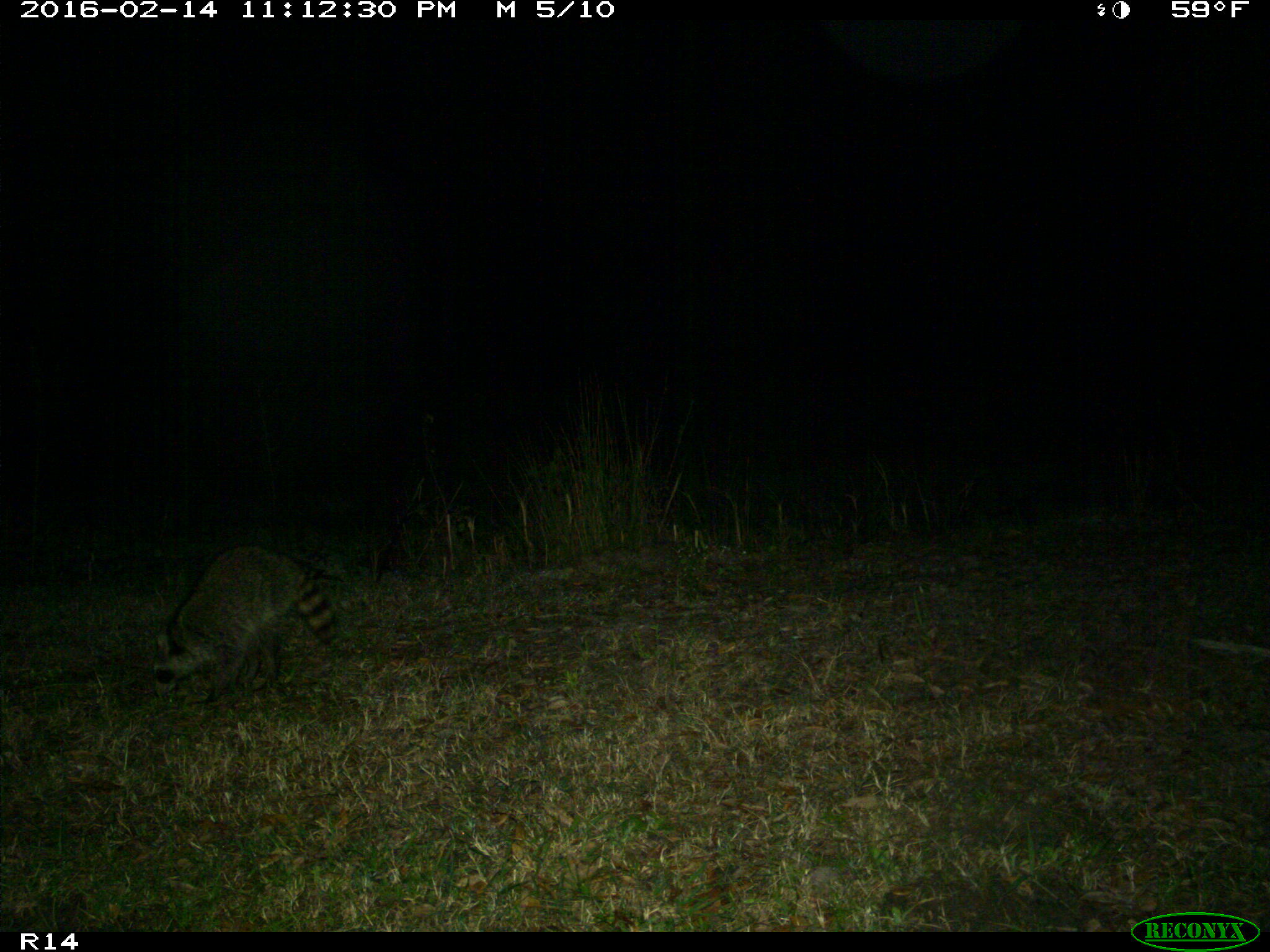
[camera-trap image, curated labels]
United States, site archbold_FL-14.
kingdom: Animalia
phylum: Chordata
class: Mammalia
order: Carnivora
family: Procyonidae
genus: Procyon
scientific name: Procyon lotor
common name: common raccoon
Procyon lotor (common raccoon).